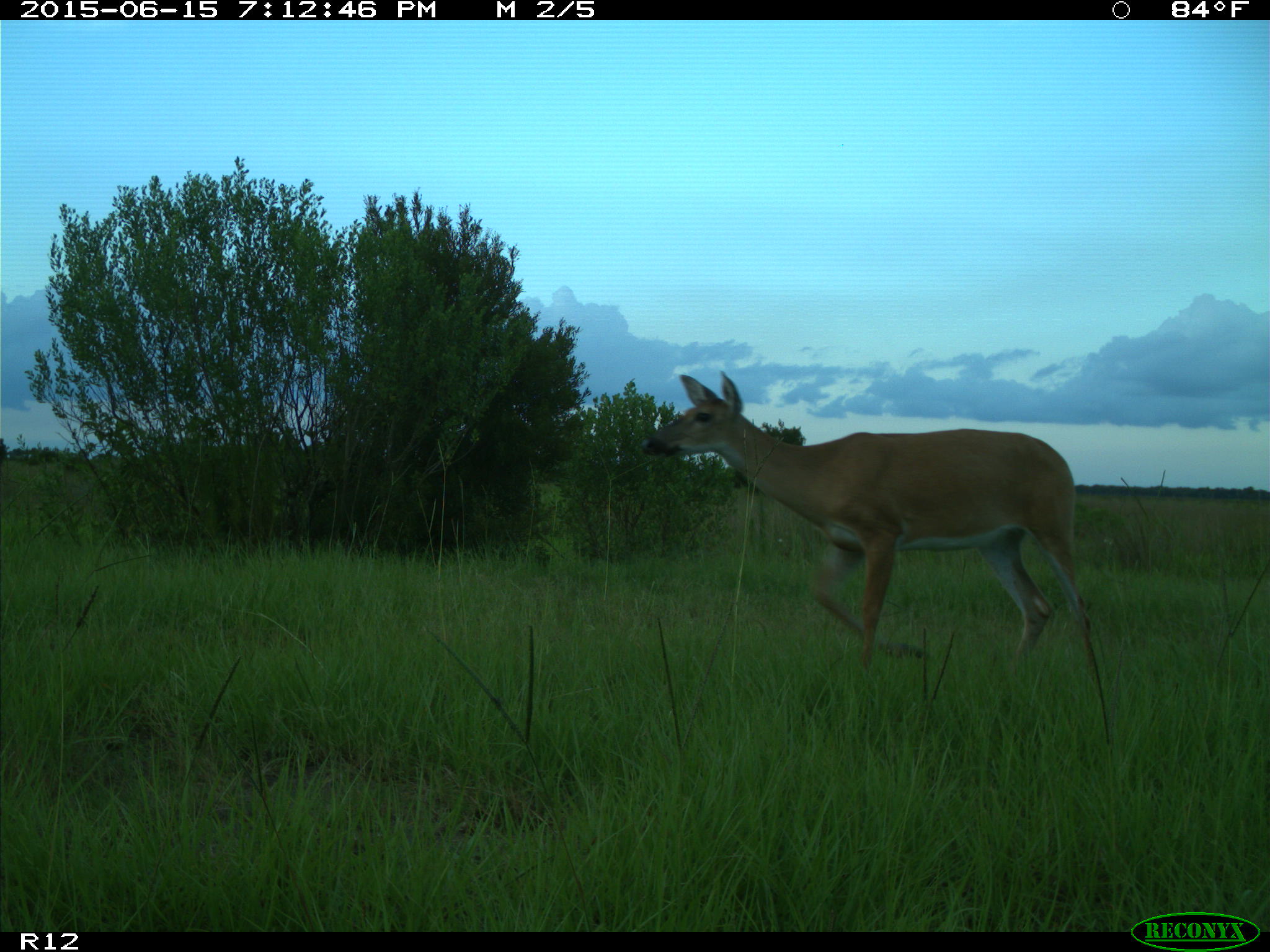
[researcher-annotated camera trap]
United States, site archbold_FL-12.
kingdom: Animalia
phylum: Chordata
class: Mammalia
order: Artiodactyla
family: Cervidae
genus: Odocoileus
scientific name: Odocoileus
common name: deer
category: unidentified deer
Unidentified deer (deer) (Odocoileus).